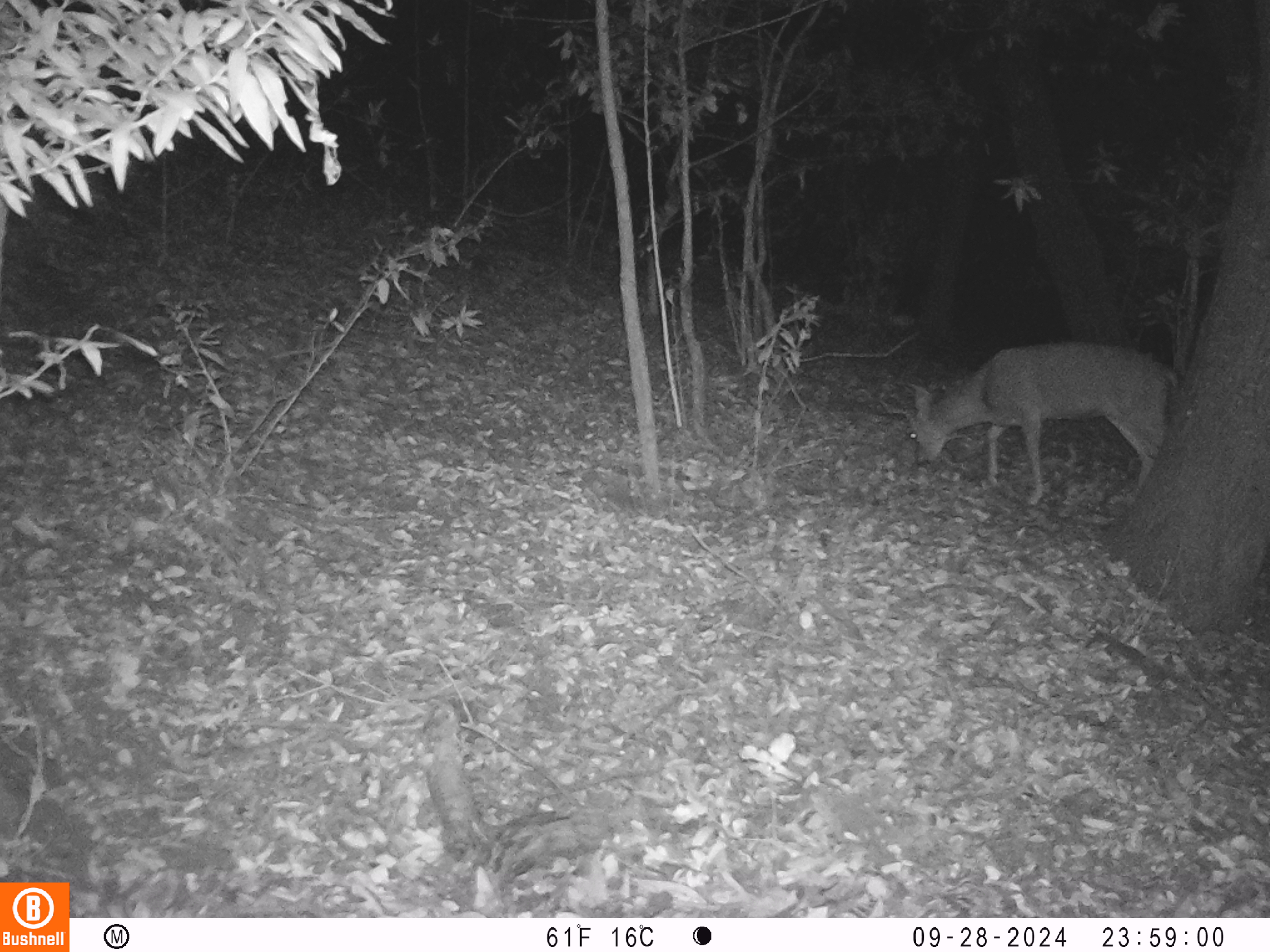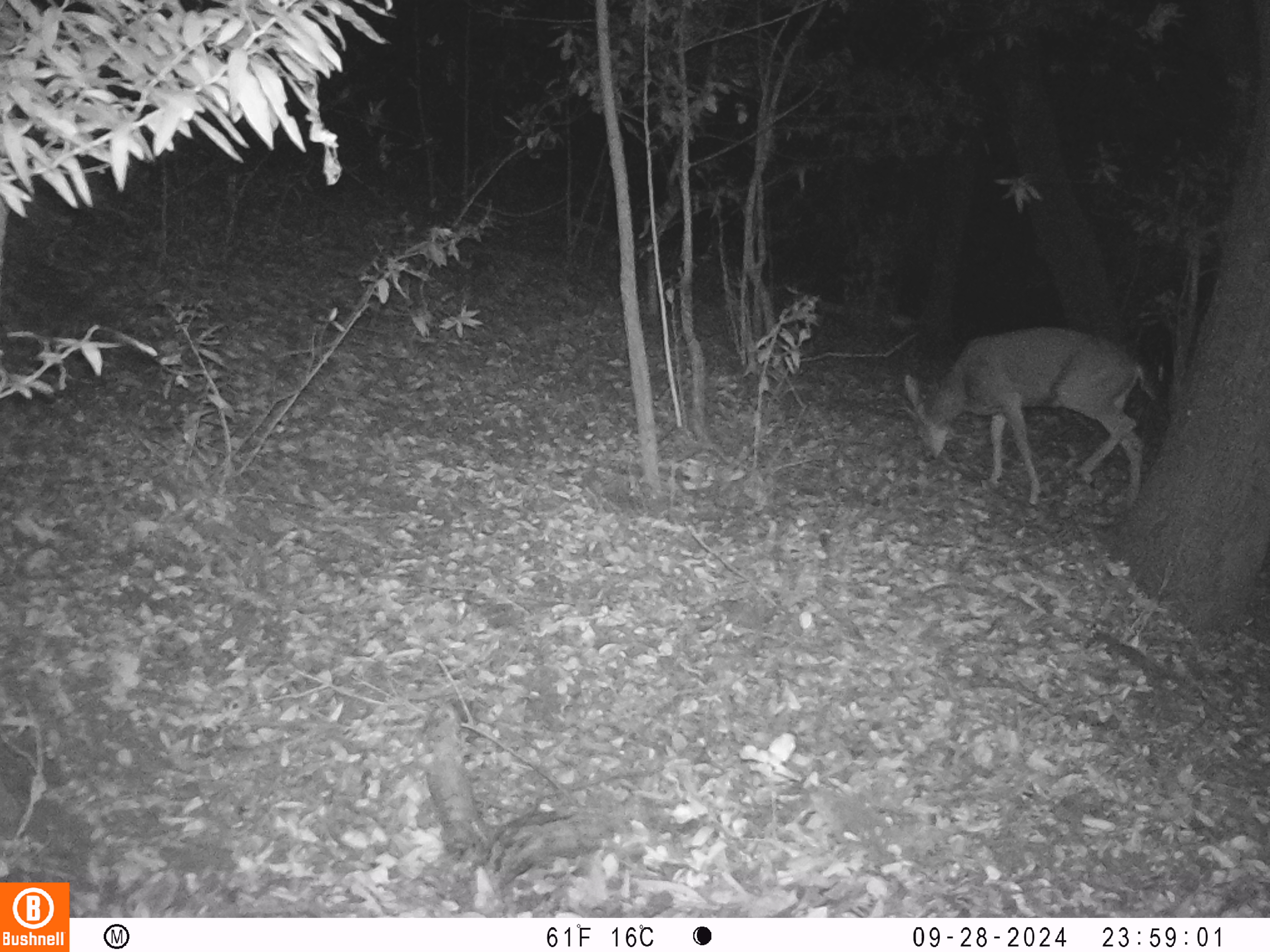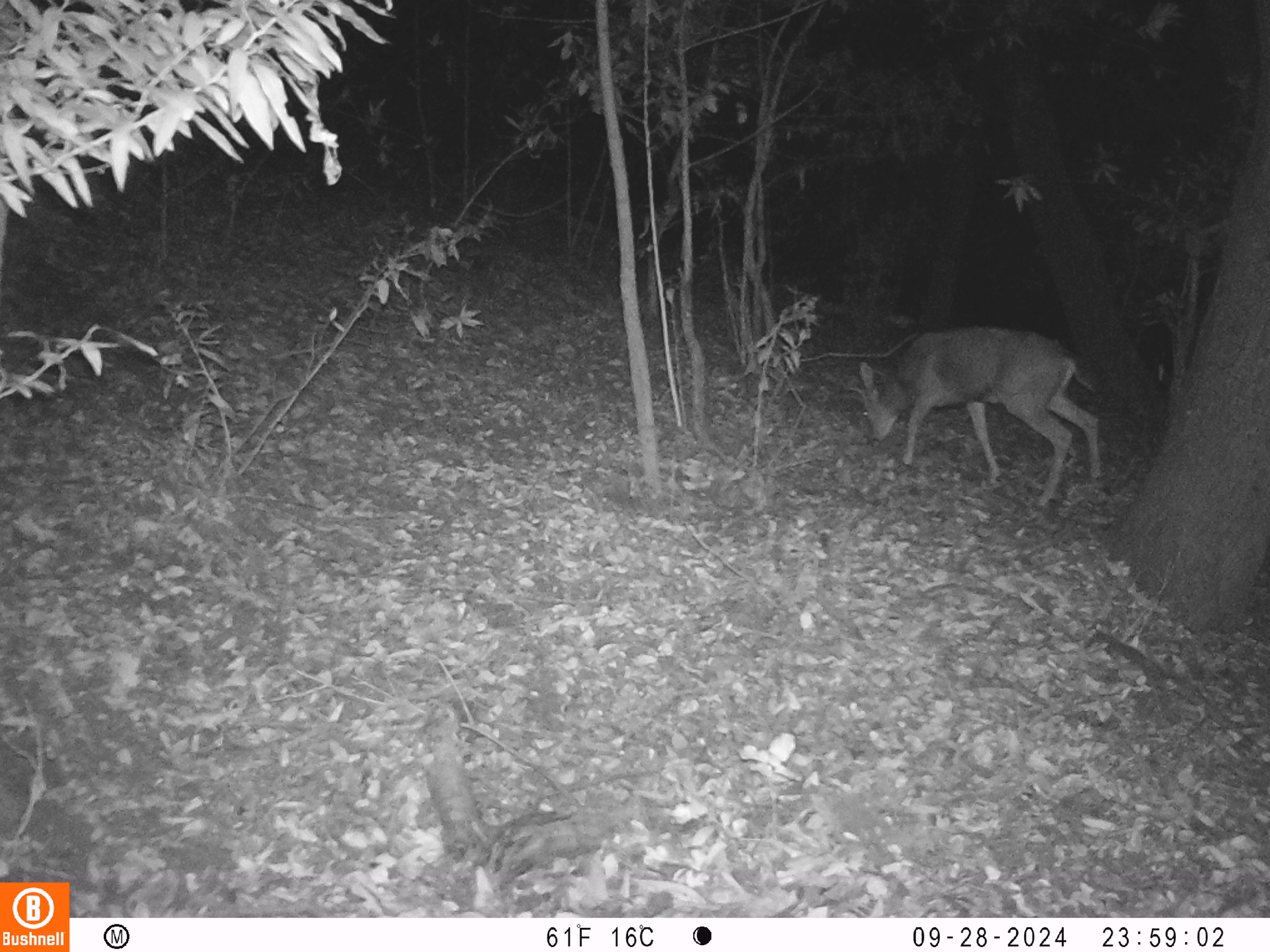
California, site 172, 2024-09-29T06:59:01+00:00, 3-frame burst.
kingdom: Animalia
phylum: Chordata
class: Mammalia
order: Artiodactyla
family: Cervidae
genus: Odocoileus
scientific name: Odocoileus hemionus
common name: mule deer